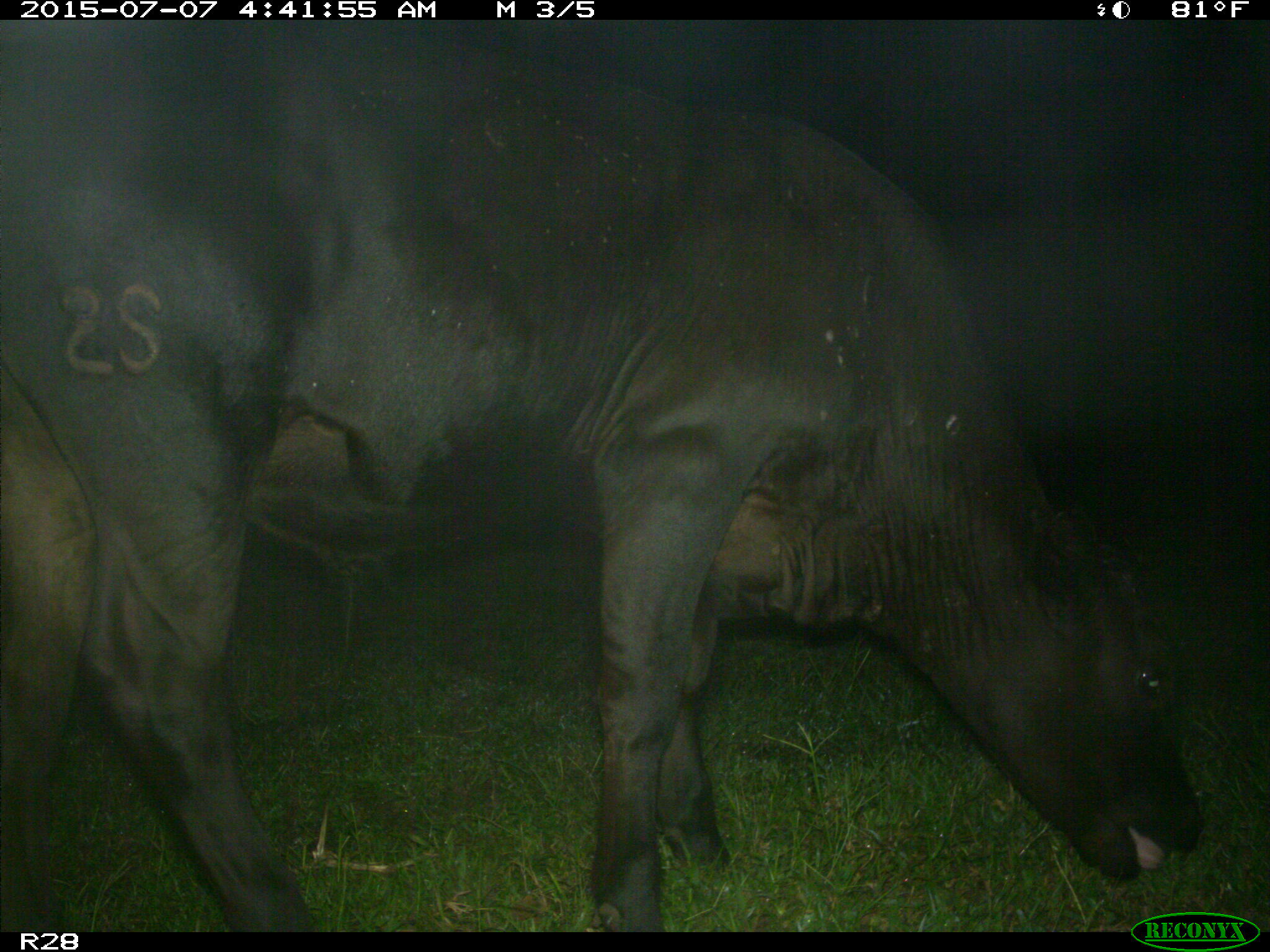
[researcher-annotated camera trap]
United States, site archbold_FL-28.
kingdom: Animalia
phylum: Chordata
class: Mammalia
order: Artiodactyla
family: Bovidae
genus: Bos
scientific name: Bos taurus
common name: domestic cow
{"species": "Bos taurus (domestic cow)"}